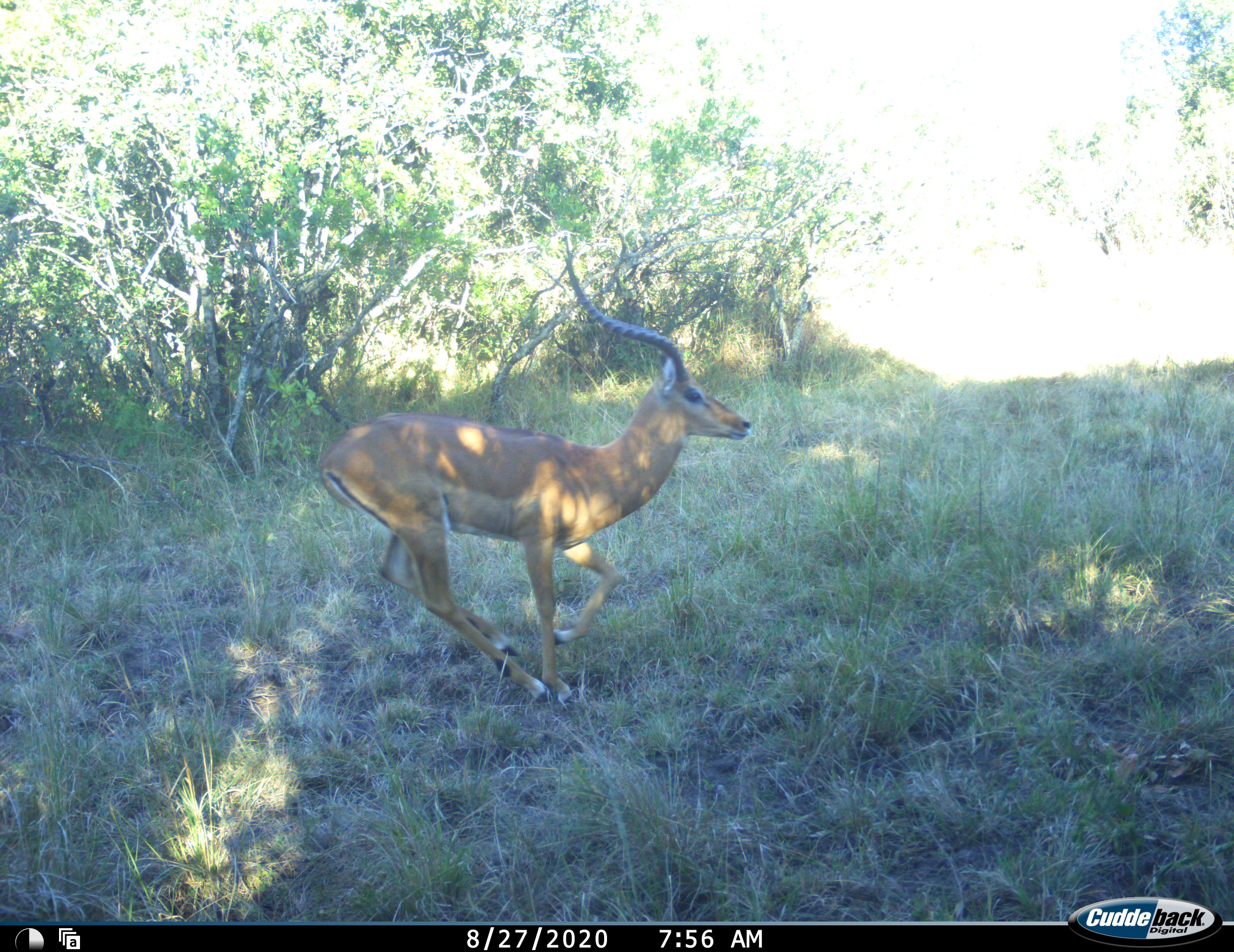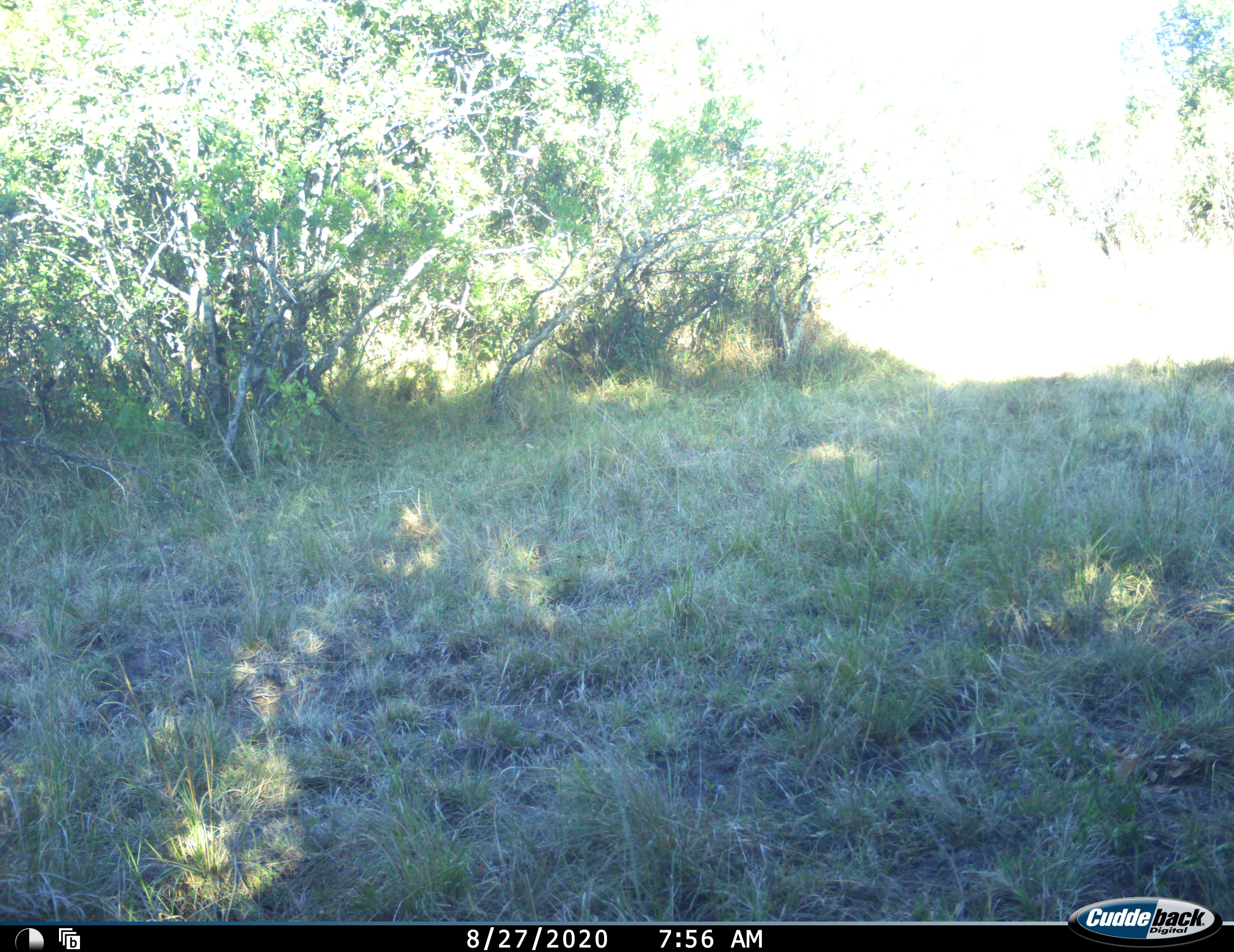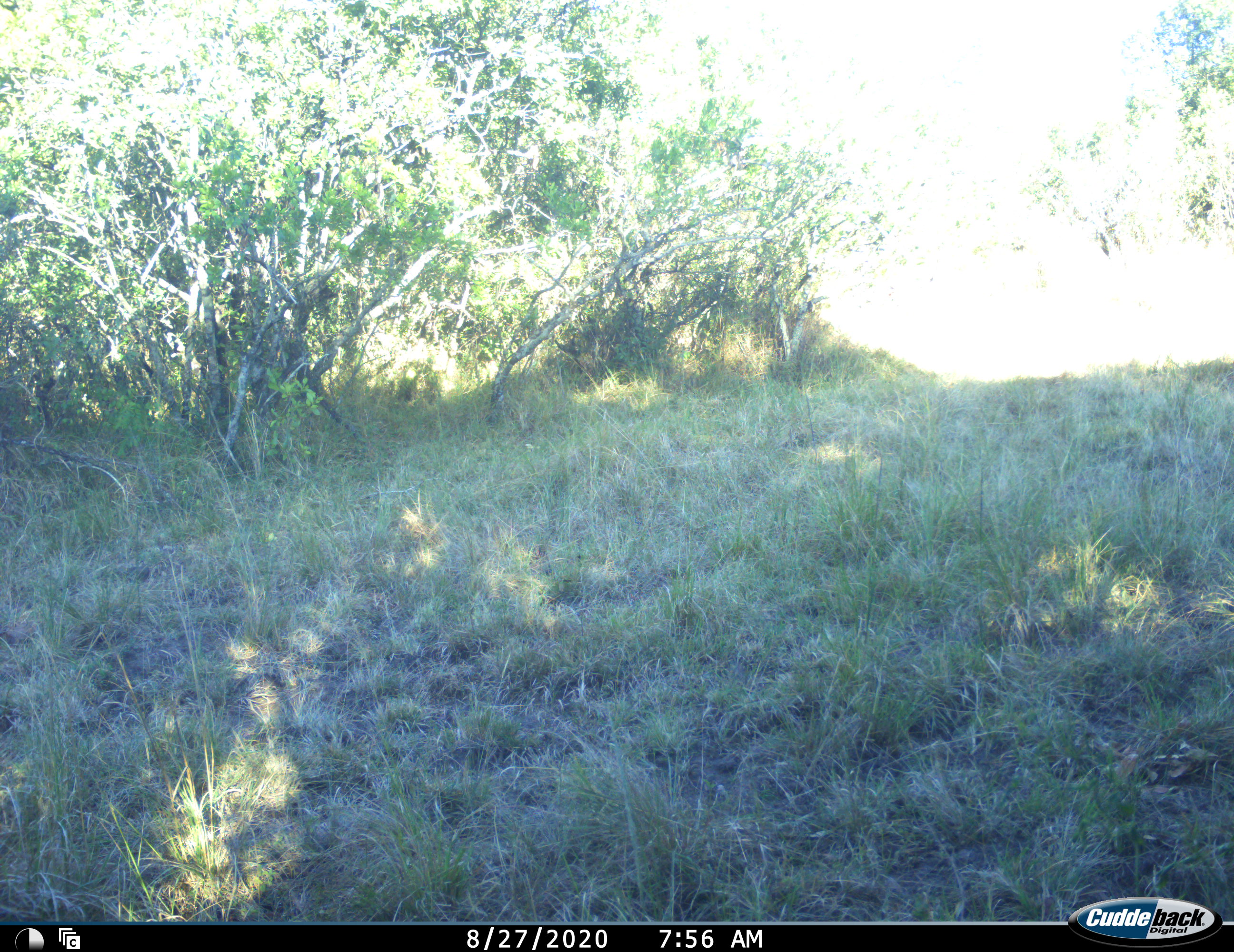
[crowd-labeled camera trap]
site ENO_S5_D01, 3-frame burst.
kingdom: Animalia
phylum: Chordata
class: Mammalia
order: Artiodactyla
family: Bovidae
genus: Aepyceros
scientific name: Aepyceros melampus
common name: impala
Impala (Aepyceros melampus), count 1. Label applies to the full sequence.